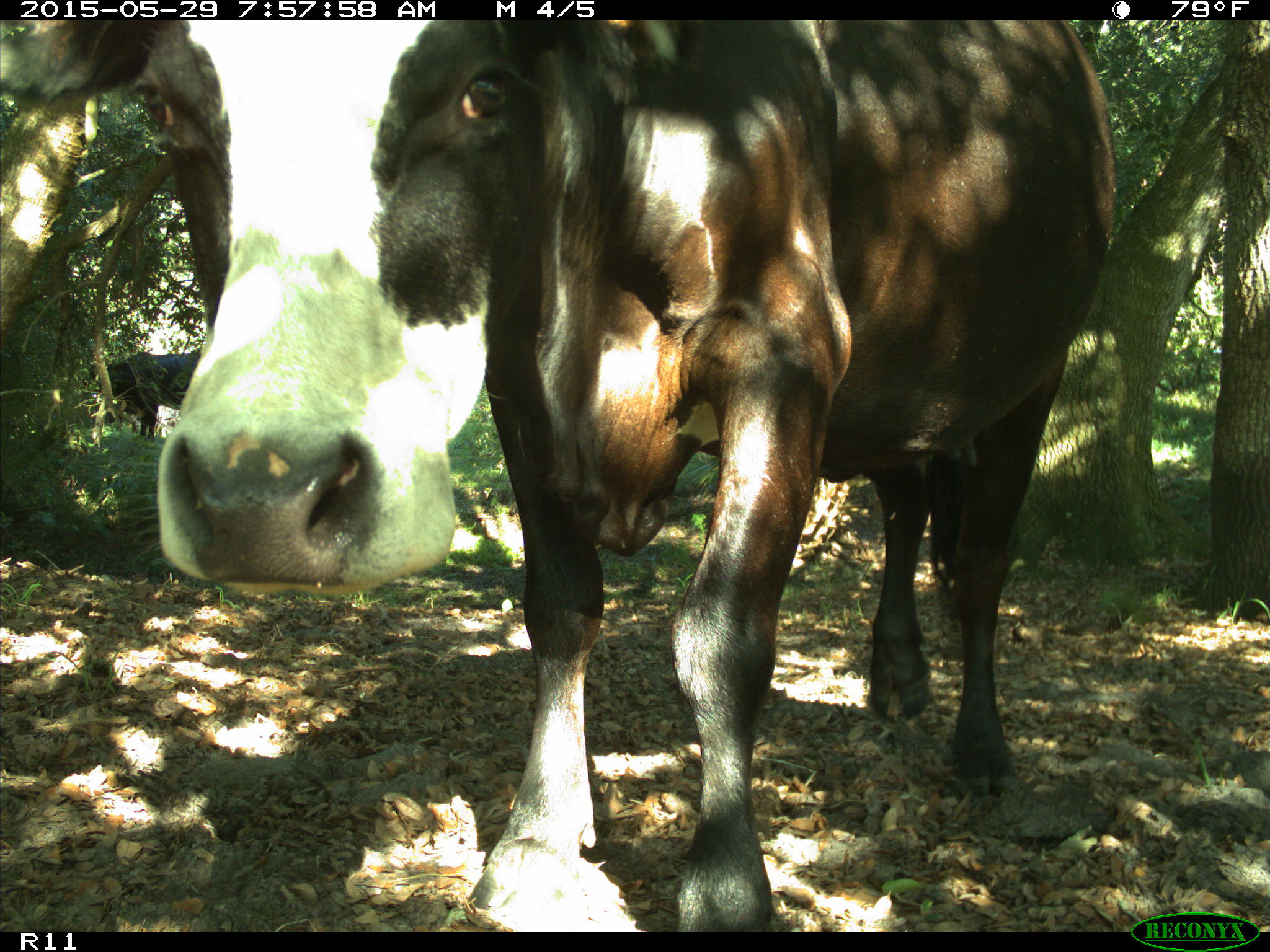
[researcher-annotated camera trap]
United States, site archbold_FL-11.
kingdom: Animalia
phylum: Chordata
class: Mammalia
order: Artiodactyla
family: Bovidae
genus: Bos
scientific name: Bos taurus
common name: domestic cow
Bos taurus (domestic cow).